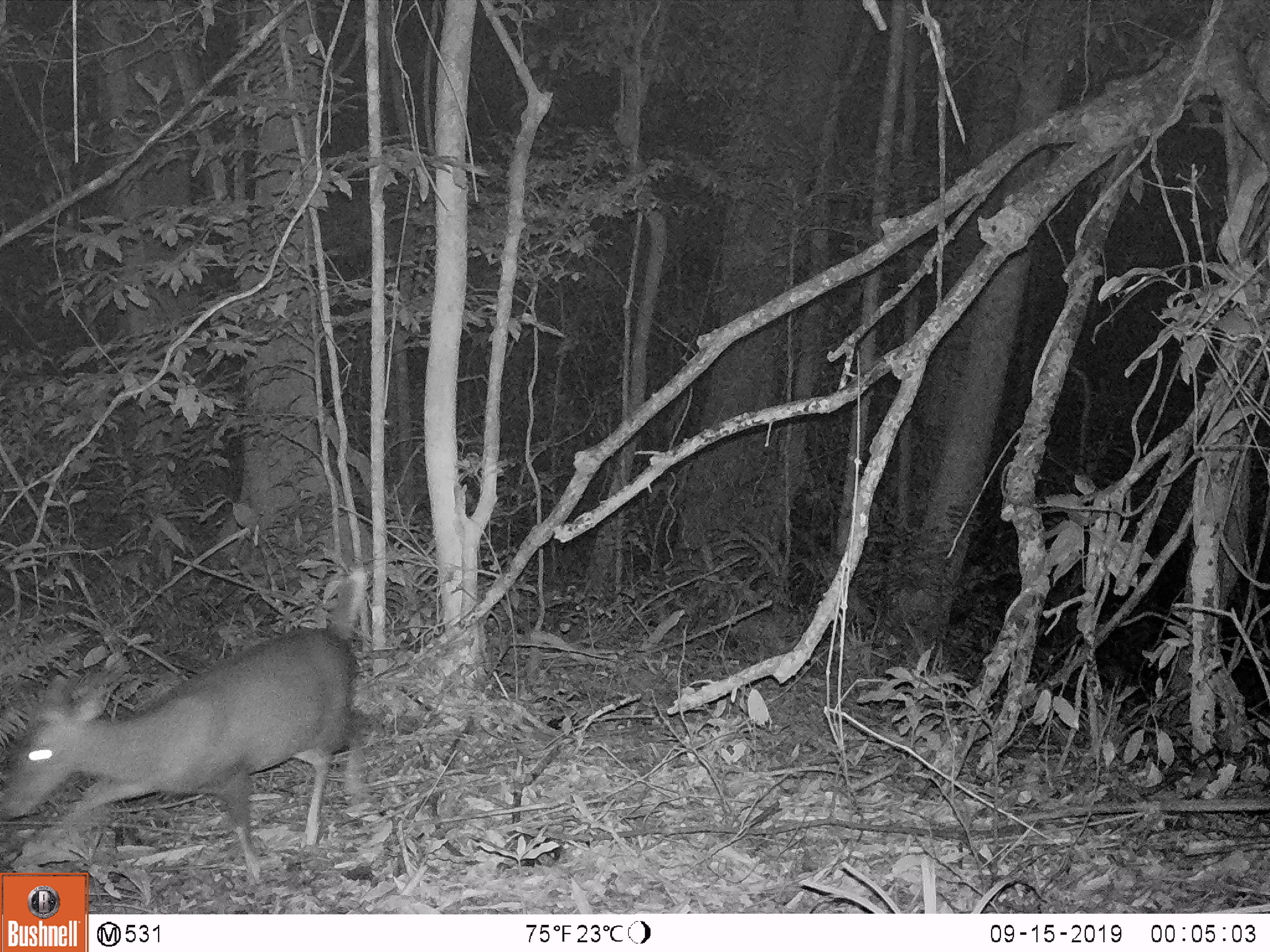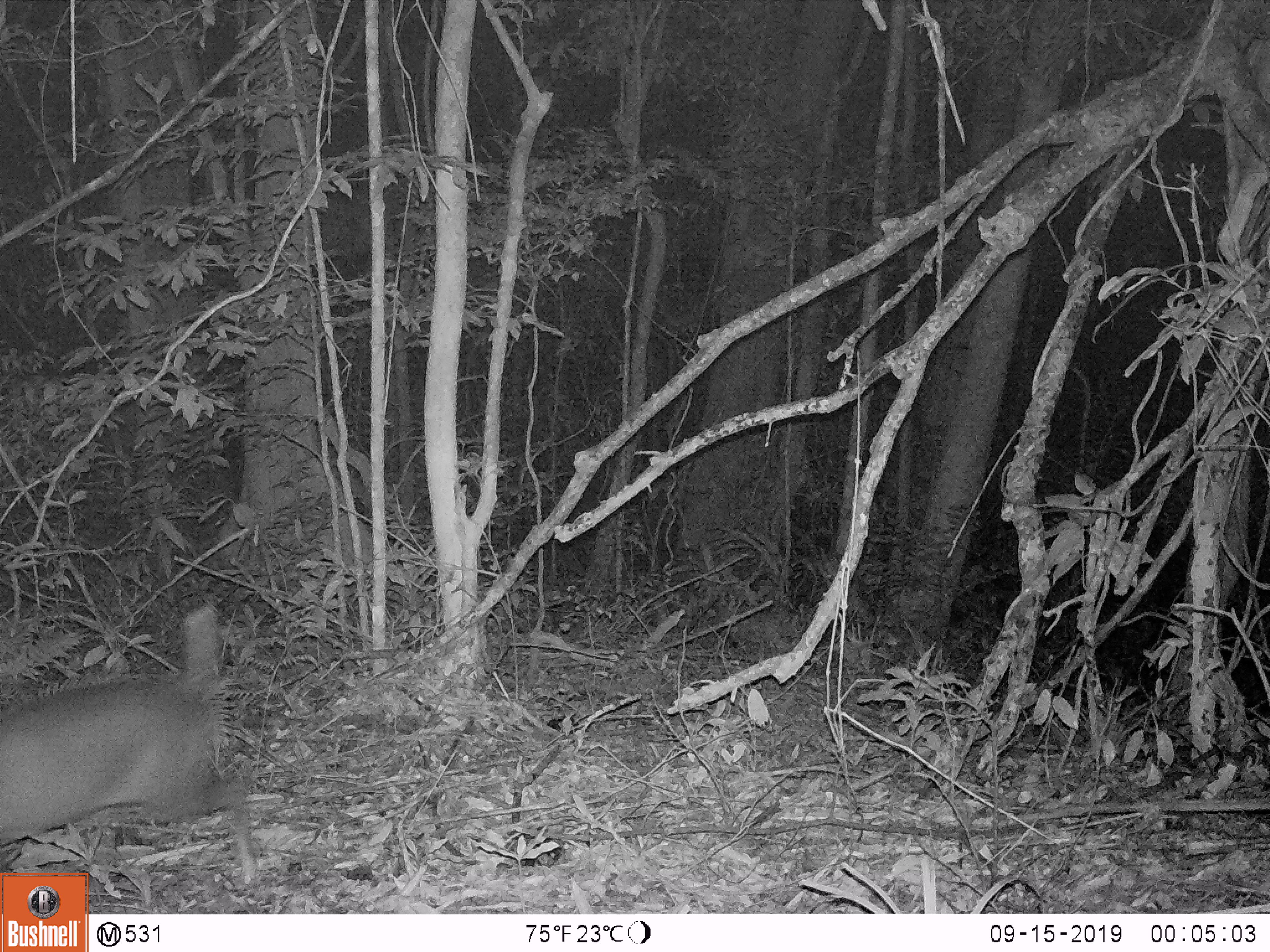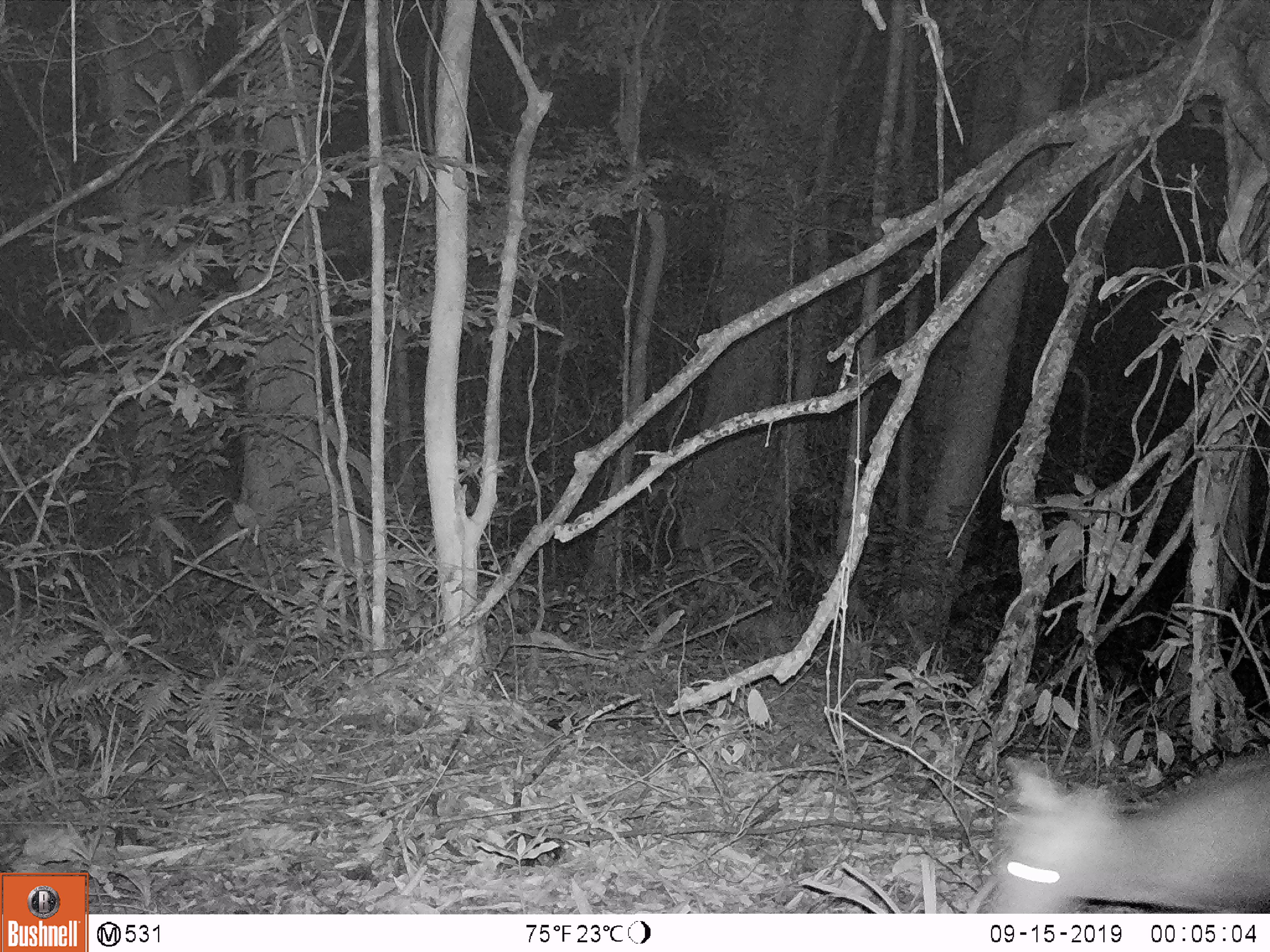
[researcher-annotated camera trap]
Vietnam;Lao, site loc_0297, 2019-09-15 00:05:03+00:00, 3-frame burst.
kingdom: Animalia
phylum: Chordata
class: Mammalia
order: Artiodactyla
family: Cervidae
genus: Muntiacus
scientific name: Muntiacus rooseveltorum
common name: roosevelt's muntjac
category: roosevelts muntjac group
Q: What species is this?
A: Roosevelts muntjac group (roosevelt's muntjac) (Muntiacus rooseveltorum).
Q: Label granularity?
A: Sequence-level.